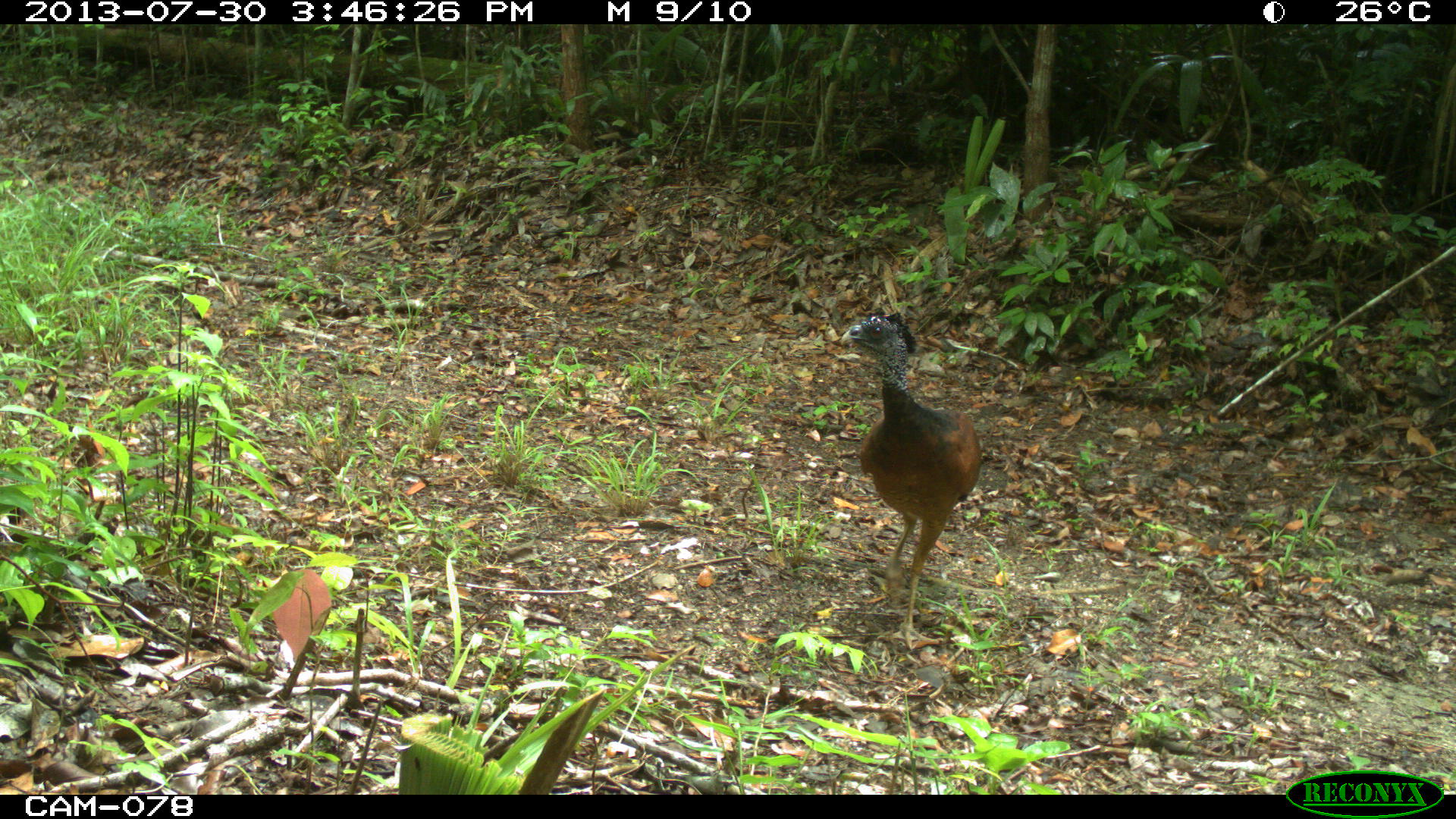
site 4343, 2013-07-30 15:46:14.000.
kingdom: Animalia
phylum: Chordata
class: Aves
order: Galliformes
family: Cracidae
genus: Crax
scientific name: Crax rubra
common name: great curassow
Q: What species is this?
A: Crax rubra (great curassow).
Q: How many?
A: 2.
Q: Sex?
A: Female.